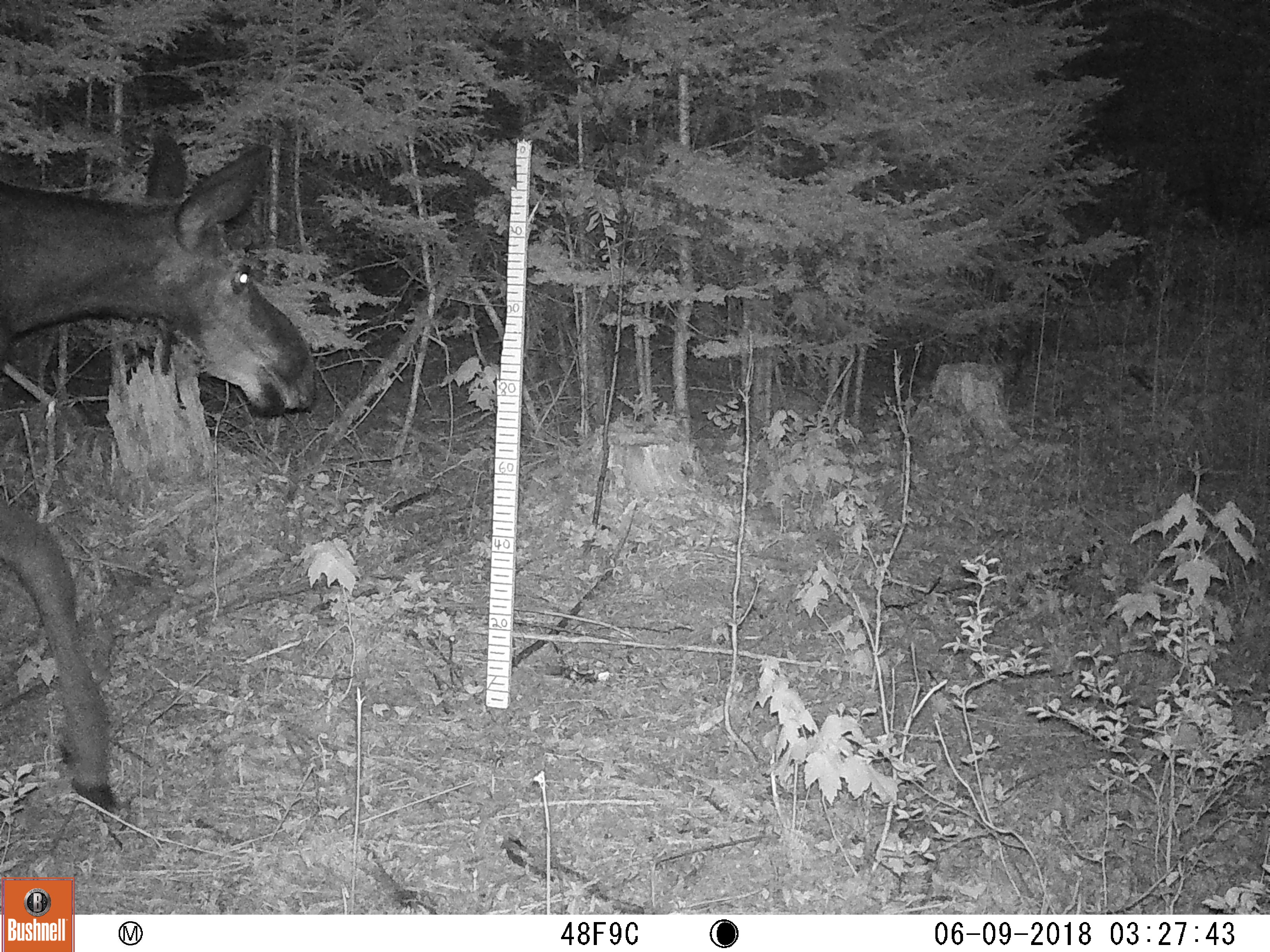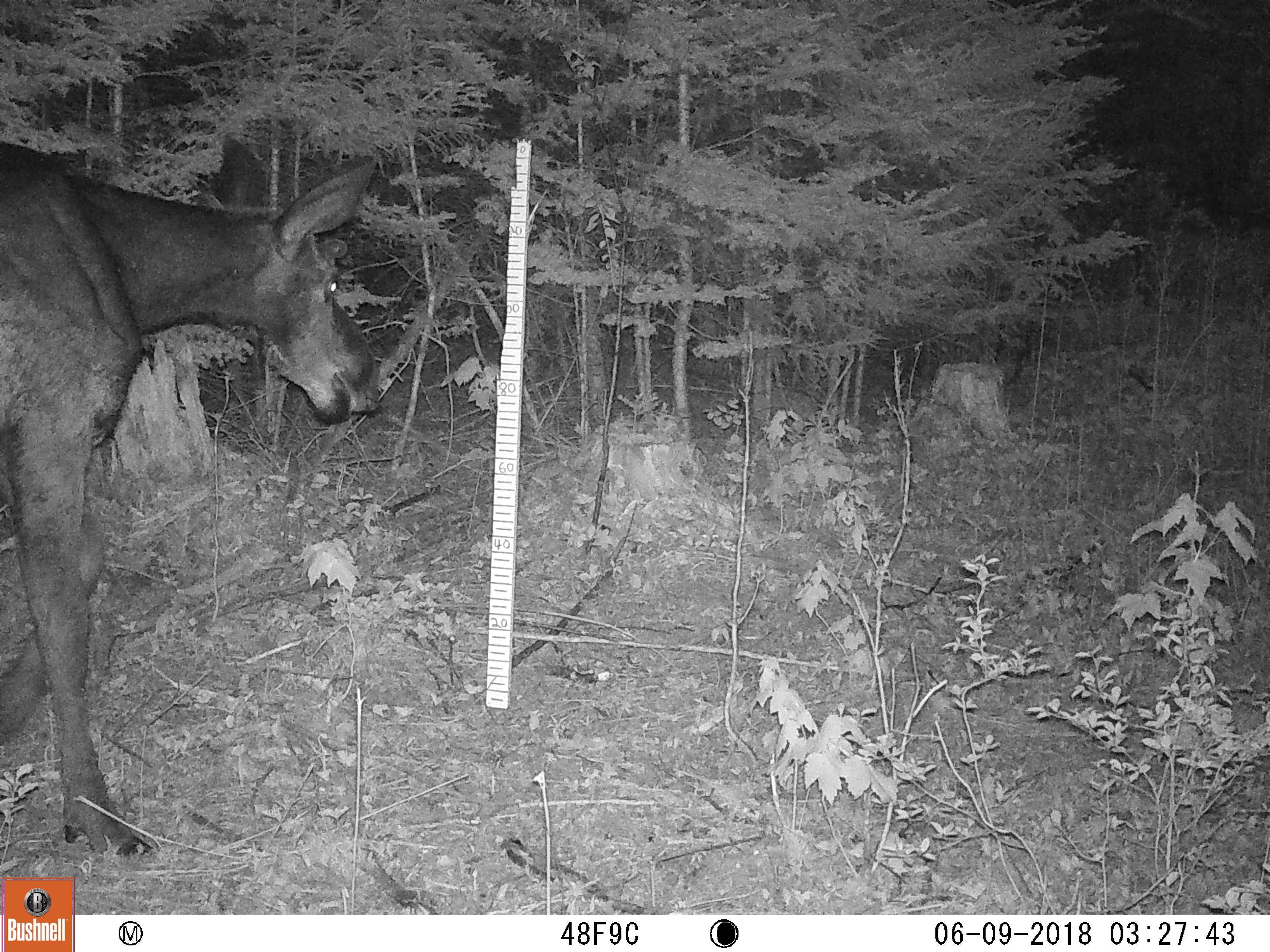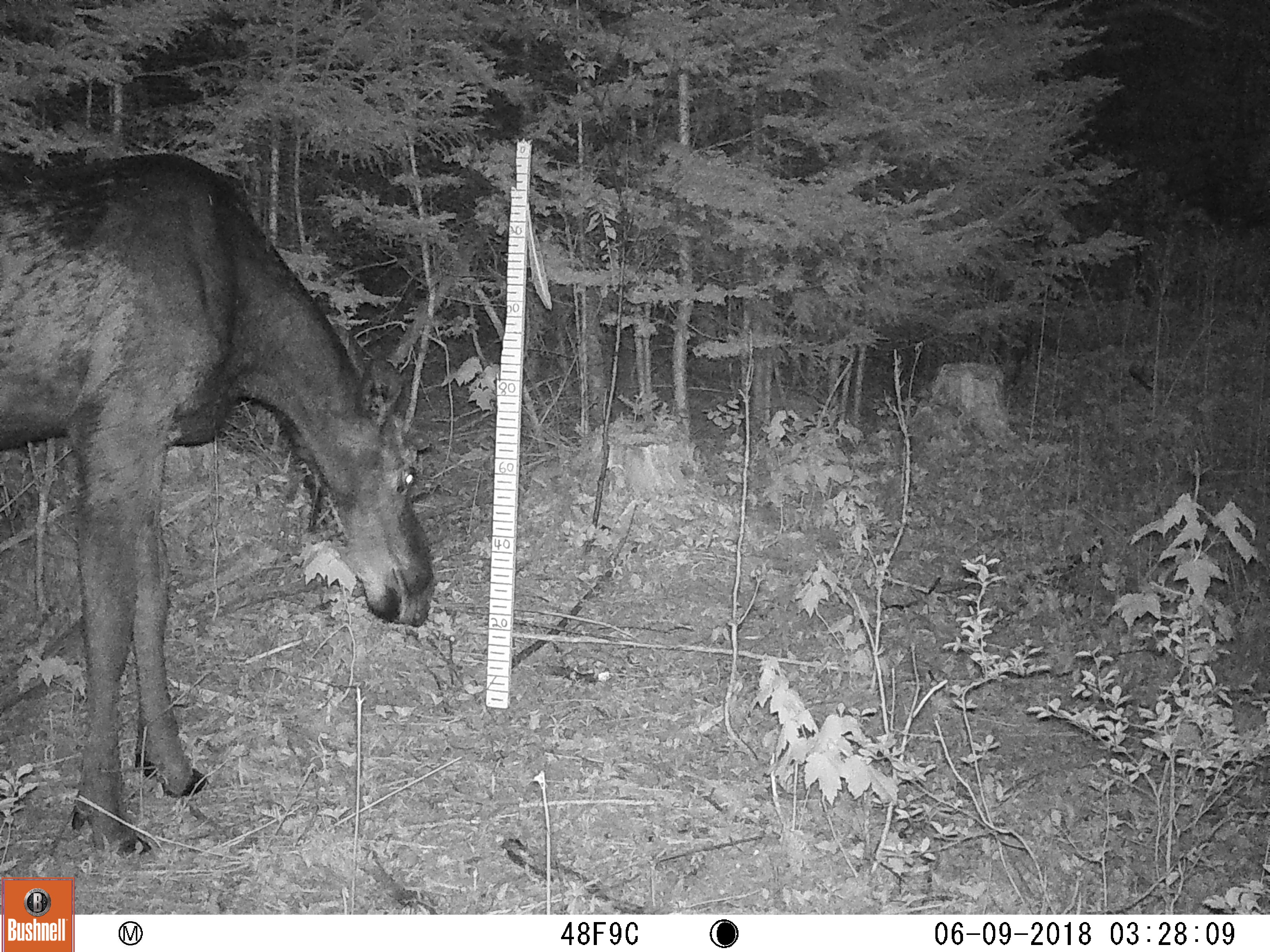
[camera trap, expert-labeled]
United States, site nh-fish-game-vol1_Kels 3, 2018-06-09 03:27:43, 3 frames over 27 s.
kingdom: Animalia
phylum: Chordata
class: Mammalia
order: Artiodactyla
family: Cervidae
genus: Alces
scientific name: Alces alces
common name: moose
Moose (Alces alces).